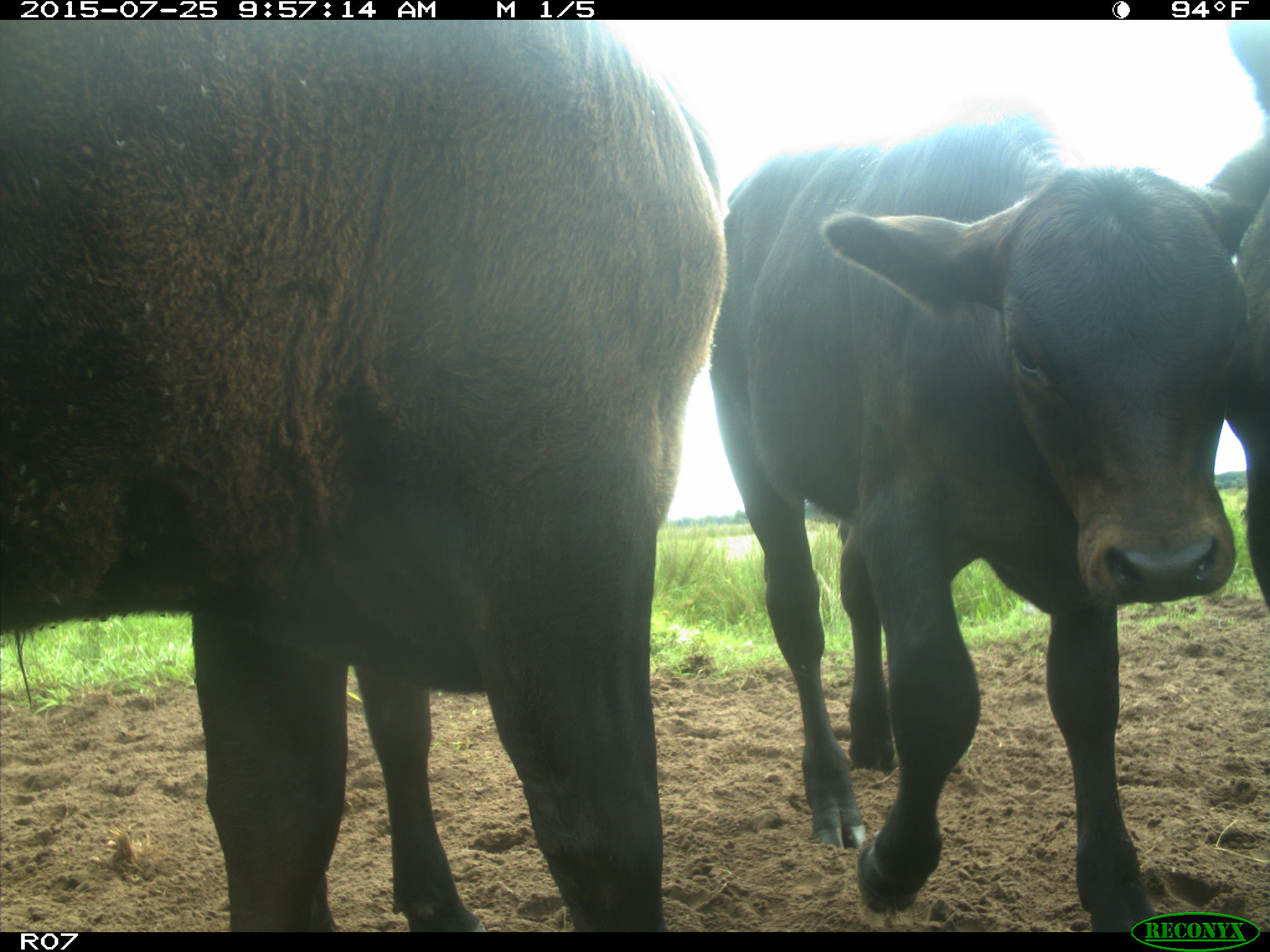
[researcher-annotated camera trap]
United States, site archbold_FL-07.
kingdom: Animalia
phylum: Chordata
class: Mammalia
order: Artiodactyla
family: Bovidae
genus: Bos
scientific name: Bos taurus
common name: domestic cow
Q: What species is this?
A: Bos taurus (domestic cow).